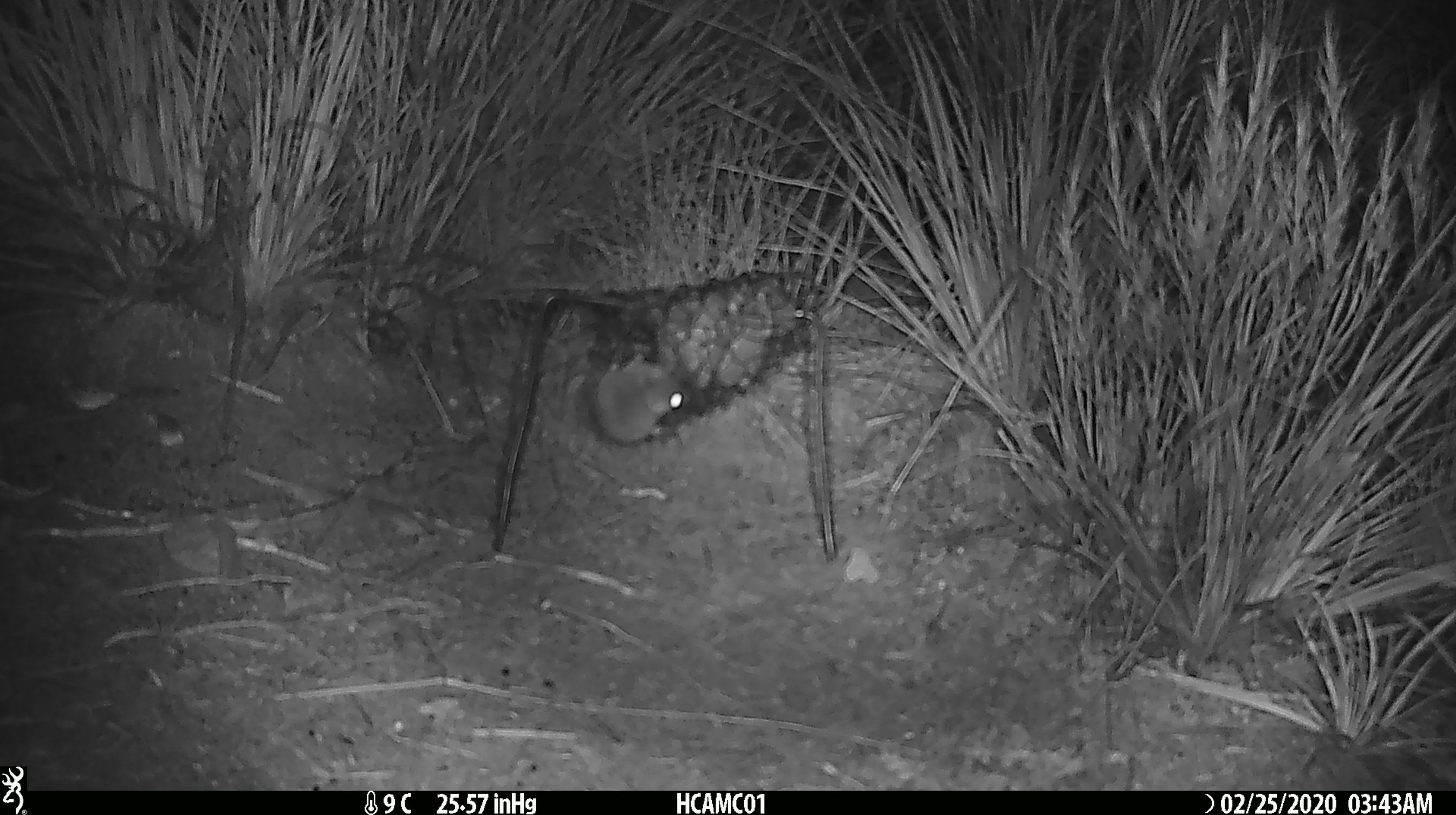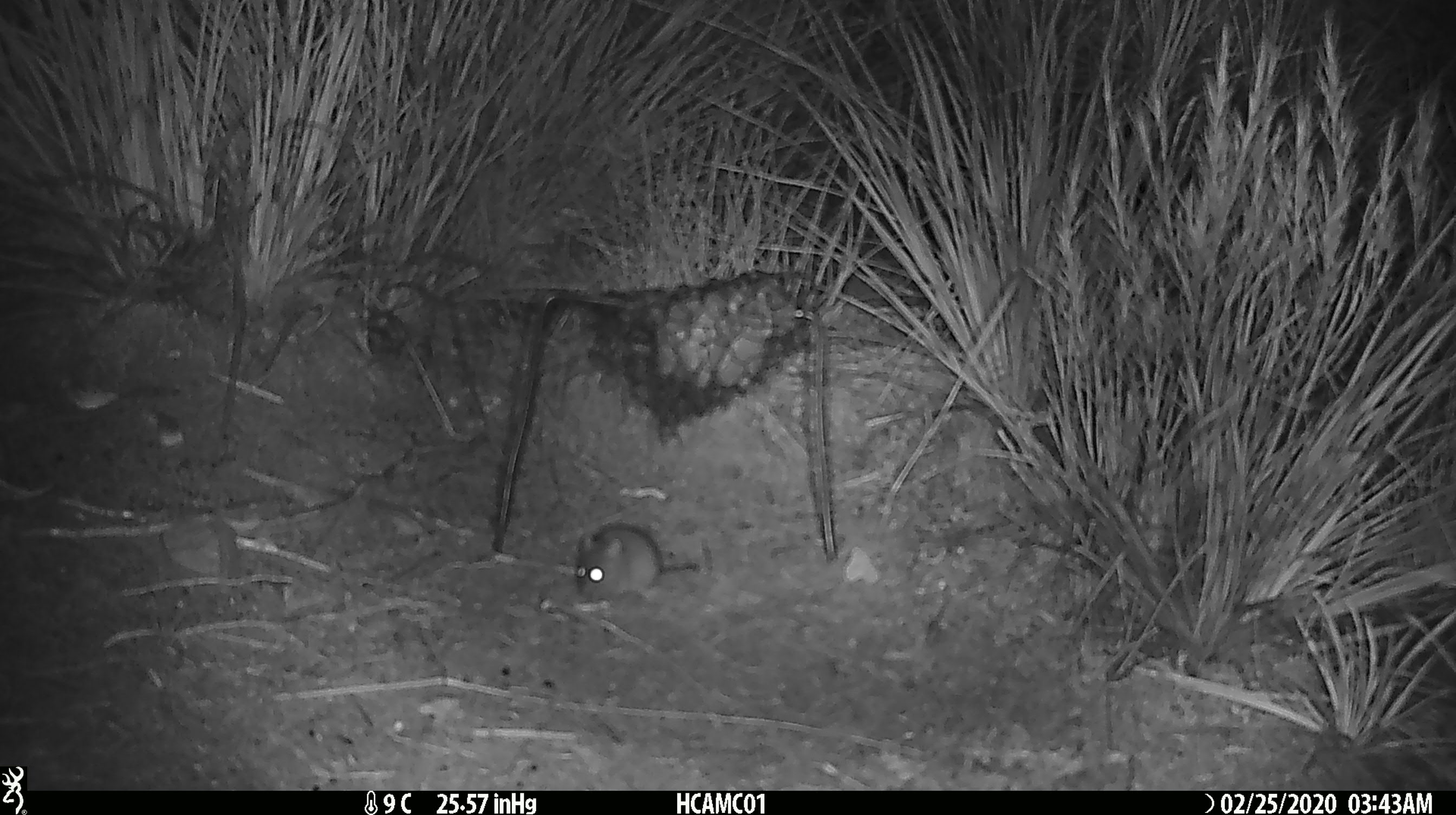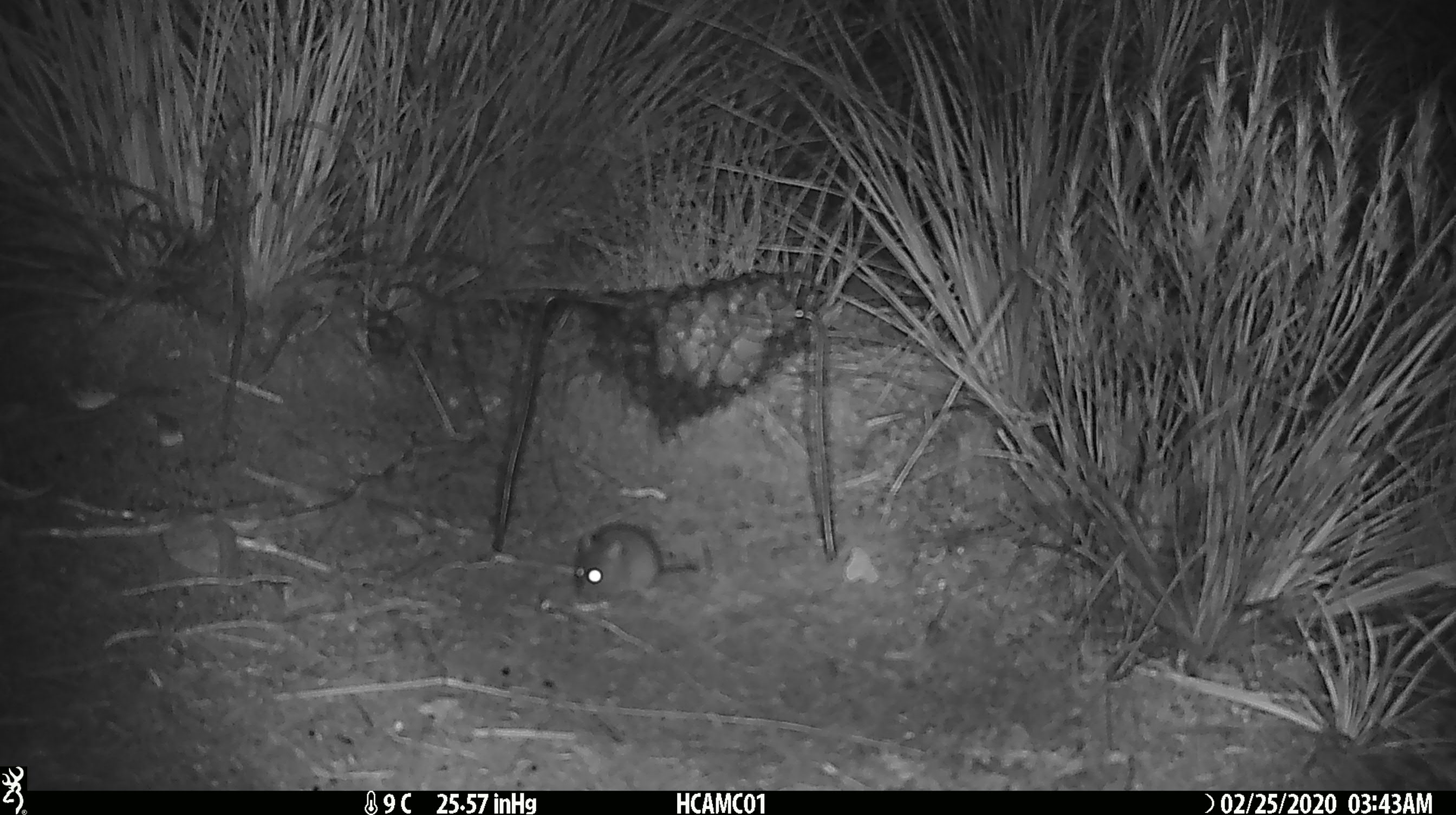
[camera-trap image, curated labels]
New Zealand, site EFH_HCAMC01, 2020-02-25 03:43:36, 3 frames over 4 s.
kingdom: Animalia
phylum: Chordata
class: Mammalia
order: Rodentia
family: Muridae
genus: Mus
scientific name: Mus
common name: mouse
Mouse (Mus).